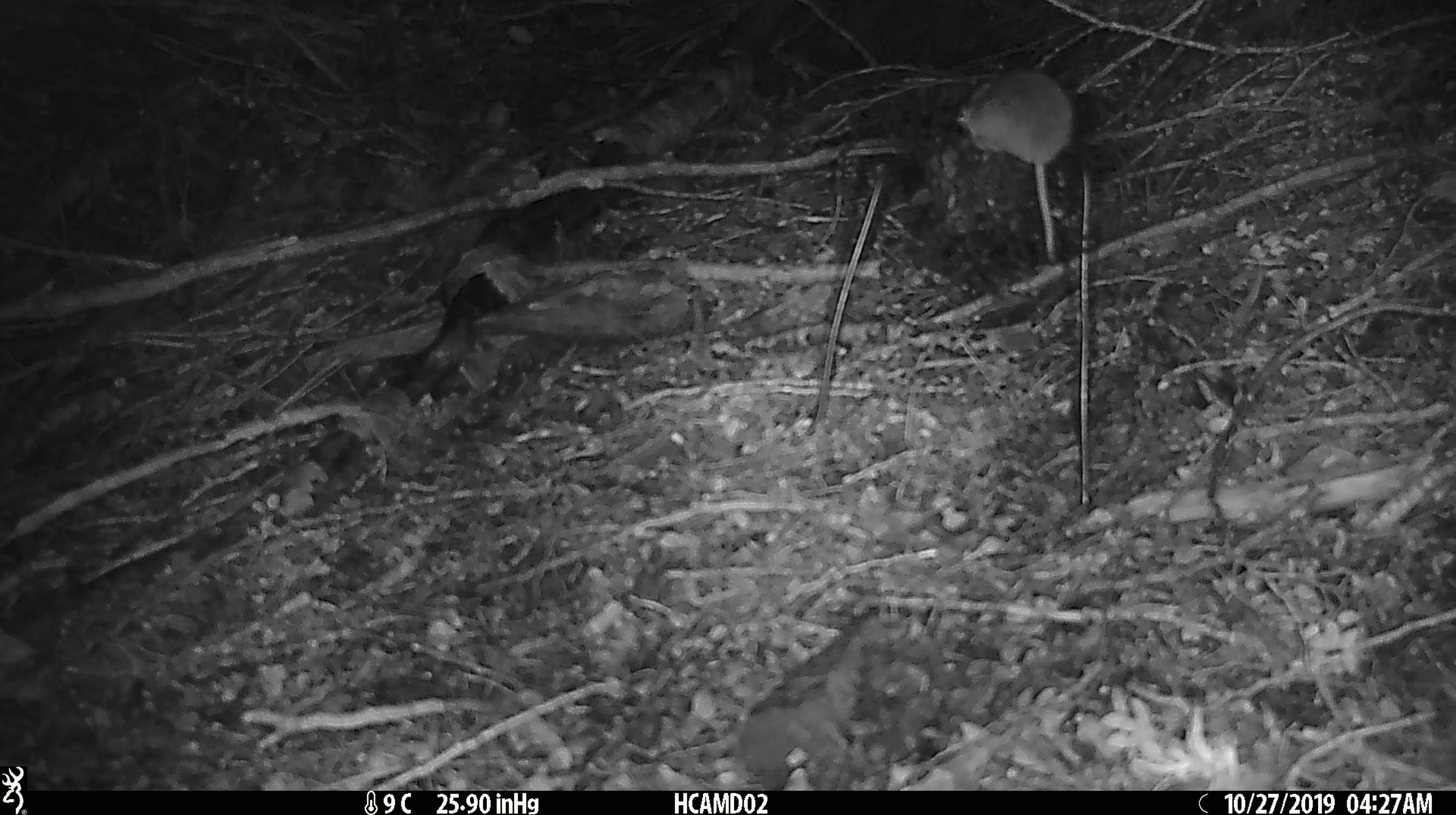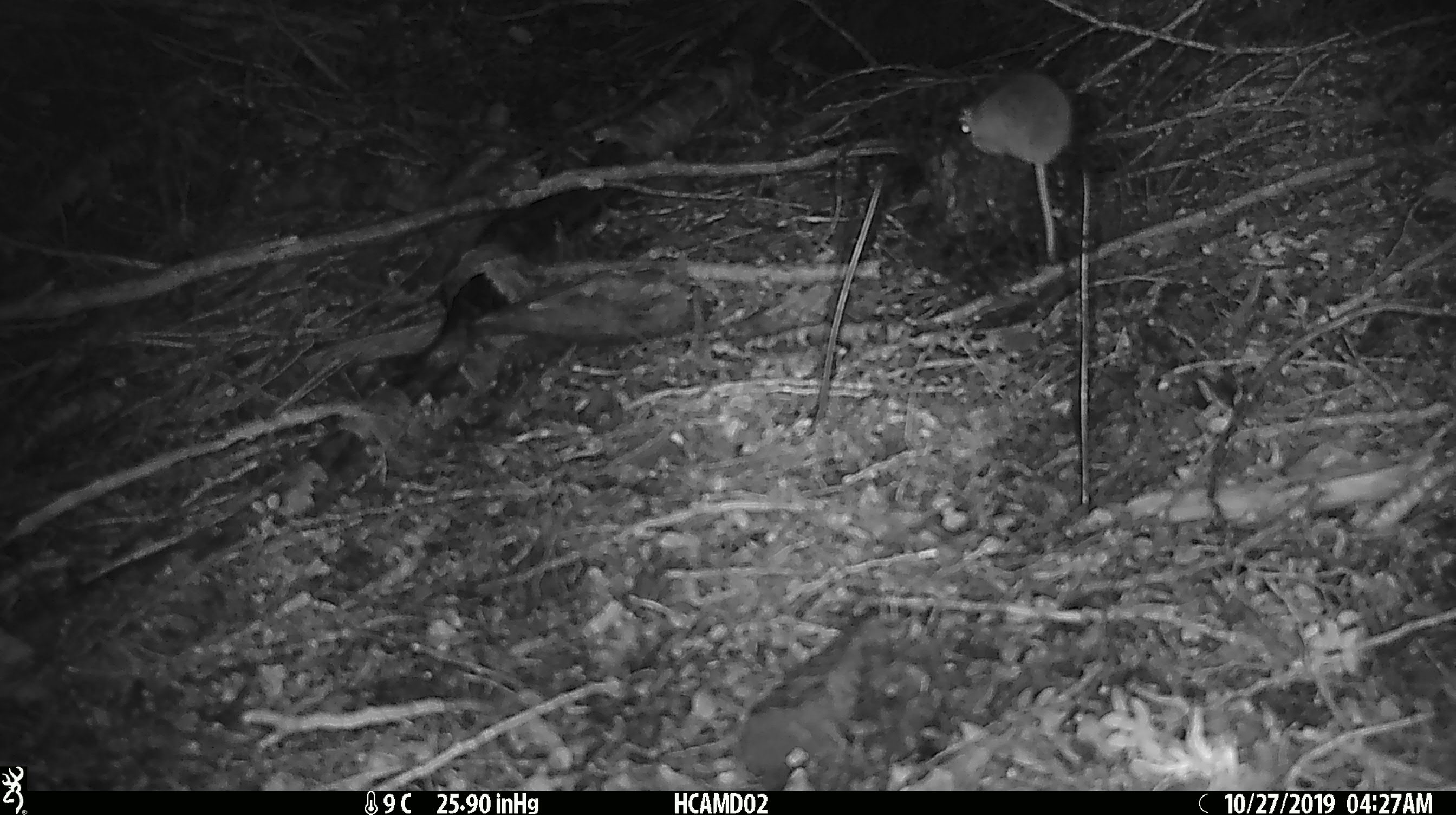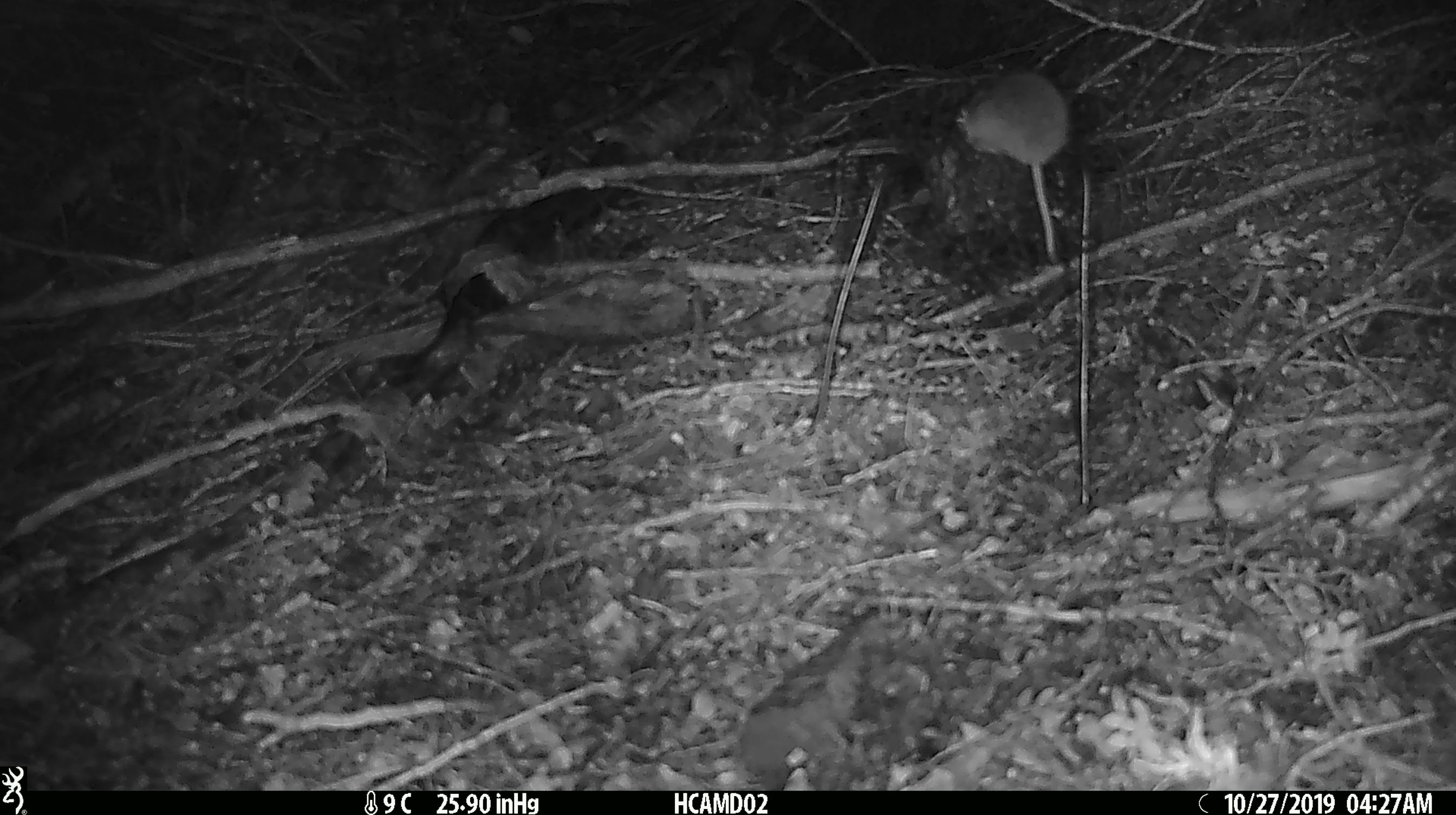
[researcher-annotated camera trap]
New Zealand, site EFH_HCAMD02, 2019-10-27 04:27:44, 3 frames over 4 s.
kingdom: Animalia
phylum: Chordata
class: Mammalia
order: Rodentia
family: Muridae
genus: Mus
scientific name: Mus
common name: mouse